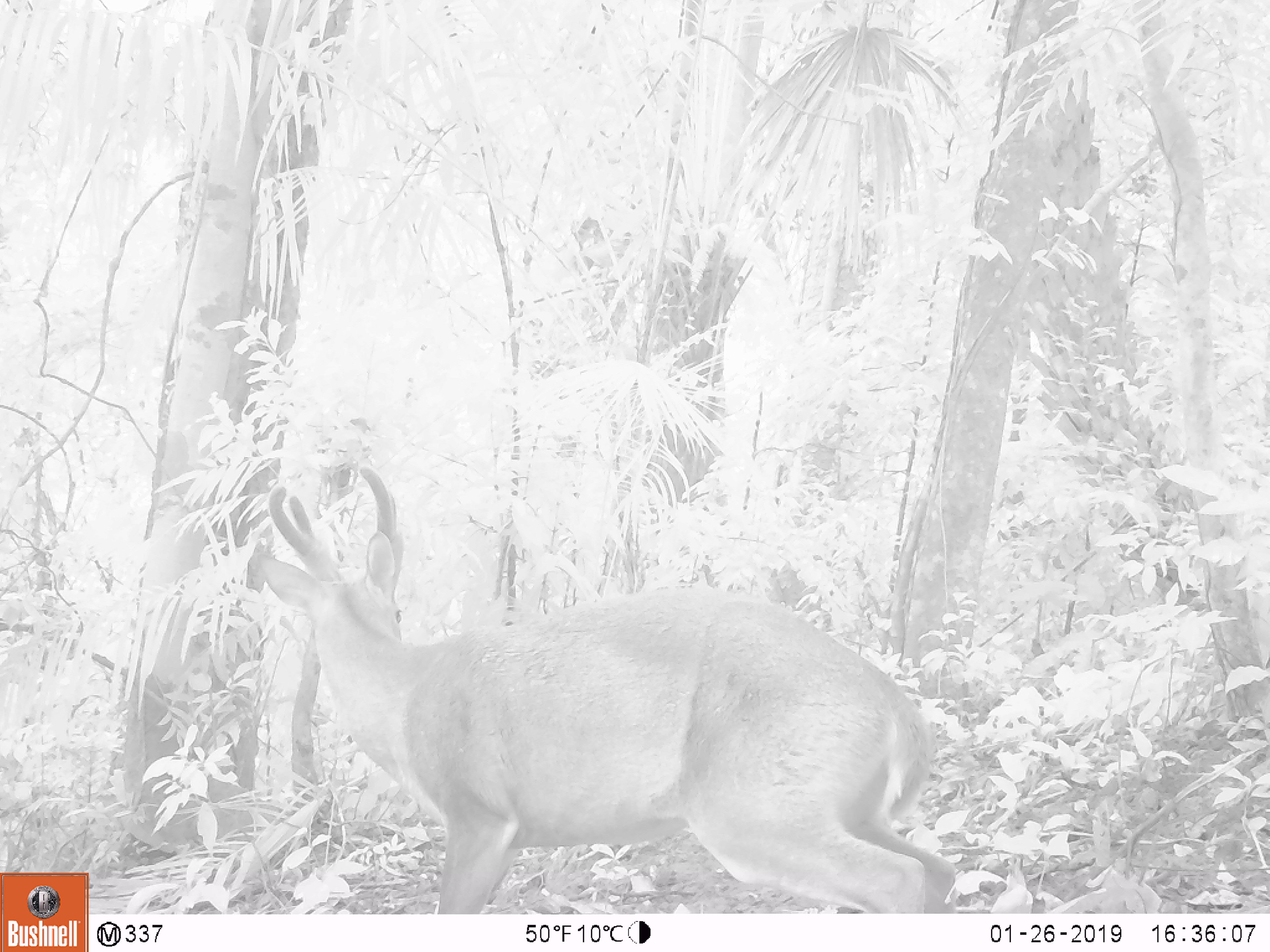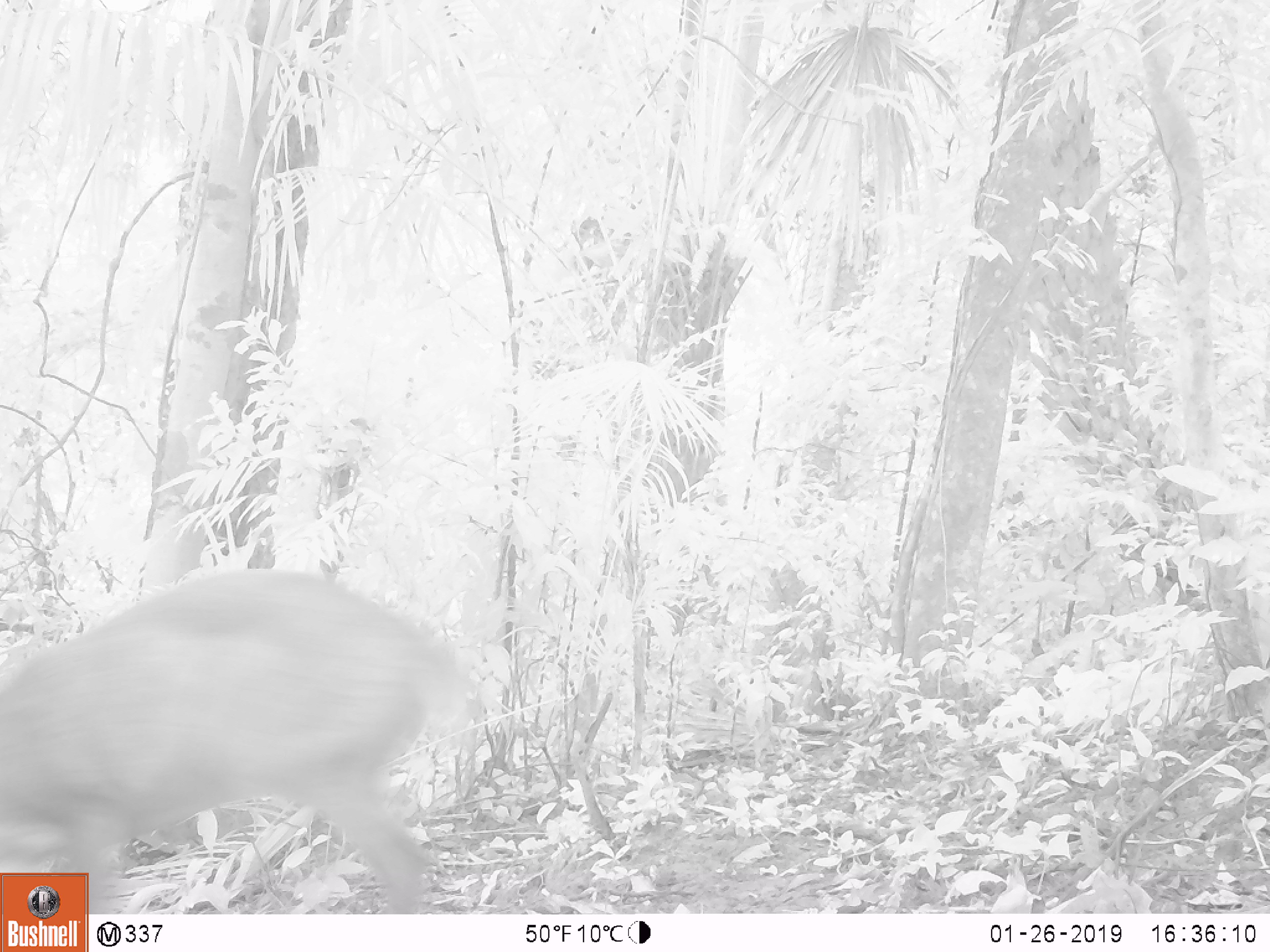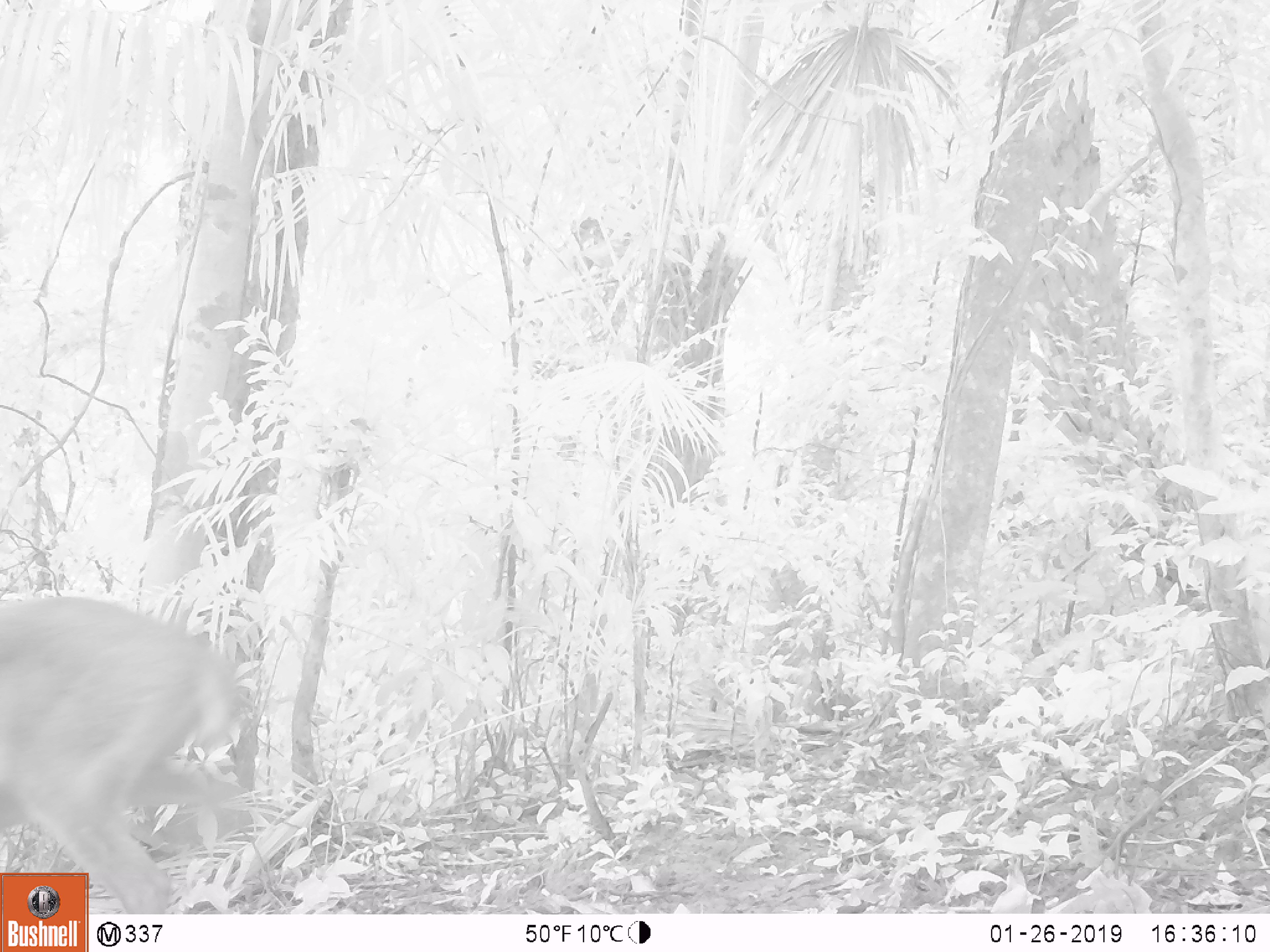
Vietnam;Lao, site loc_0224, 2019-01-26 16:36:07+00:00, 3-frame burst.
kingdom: Animalia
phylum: Chordata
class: Mammalia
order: Artiodactyla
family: Cervidae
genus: Muntiacus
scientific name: Muntiacus vuquangensis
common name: large-antlered muntjac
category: large antlered muntjac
Large antlered muntjac (large-antlered muntjac) (Muntiacus vuquangensis). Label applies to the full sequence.